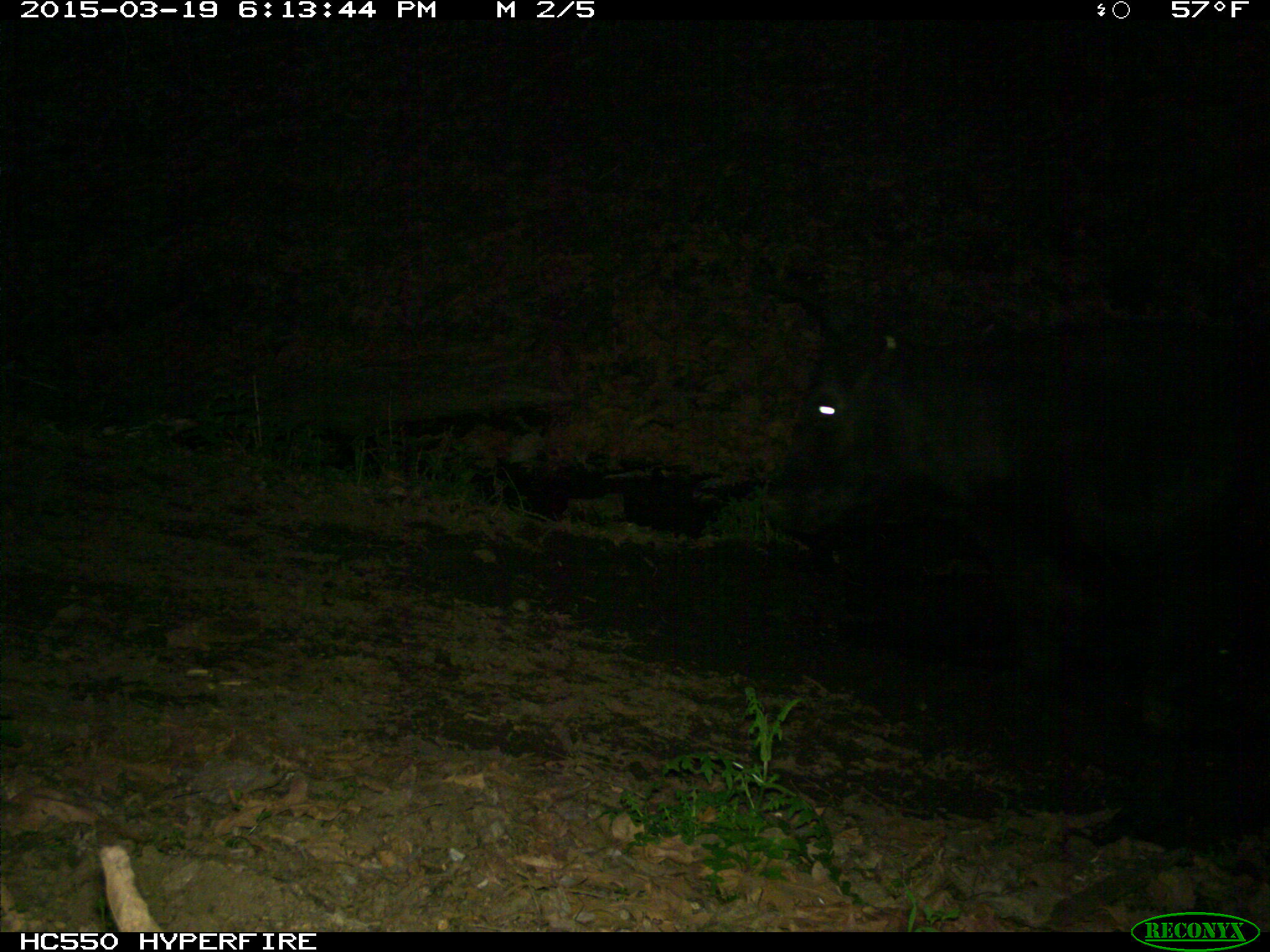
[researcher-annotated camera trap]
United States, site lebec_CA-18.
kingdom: Animalia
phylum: Chordata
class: Mammalia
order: Artiodactyla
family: Bovidae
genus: Bos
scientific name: Bos taurus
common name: domestic cow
Bos taurus (domestic cow).